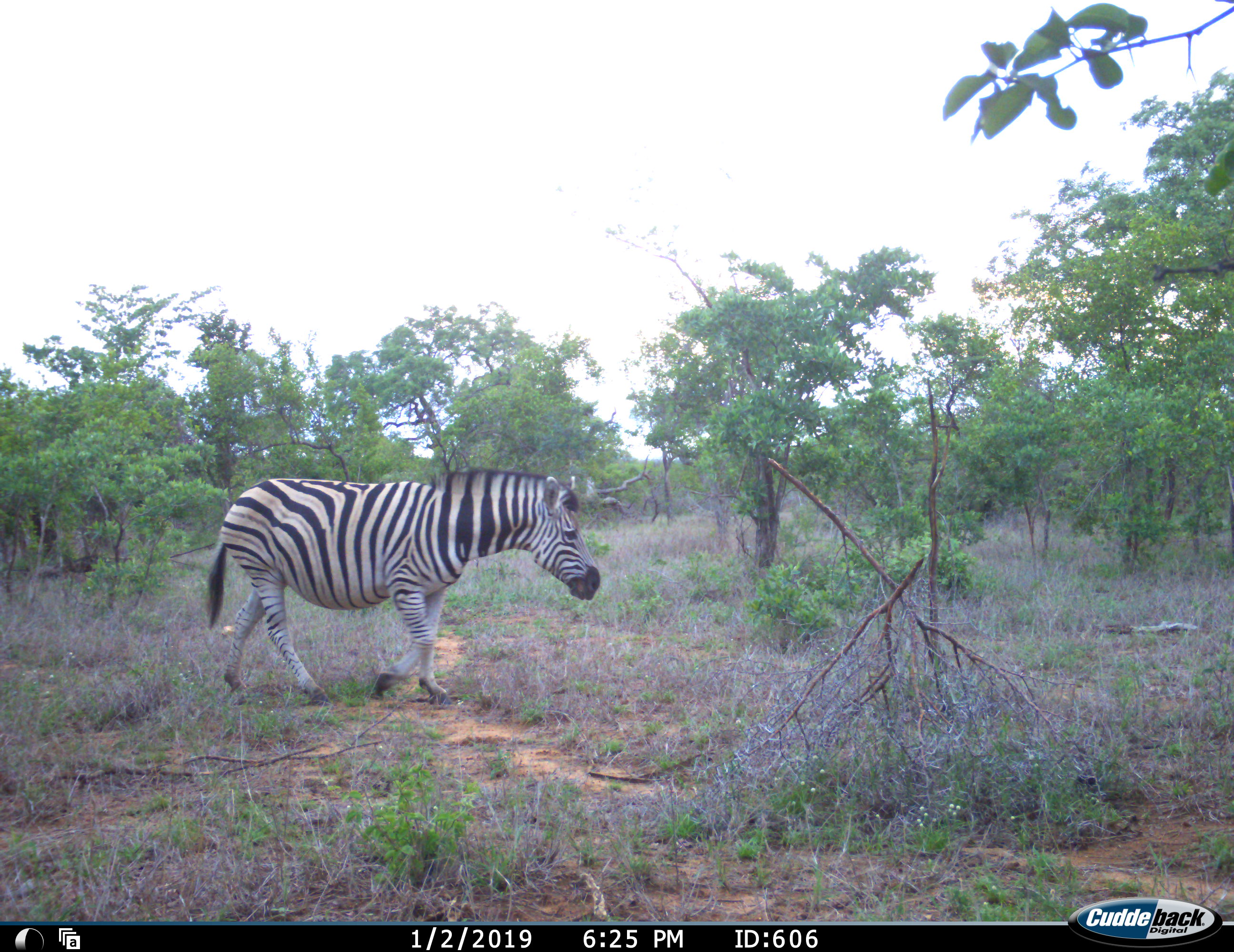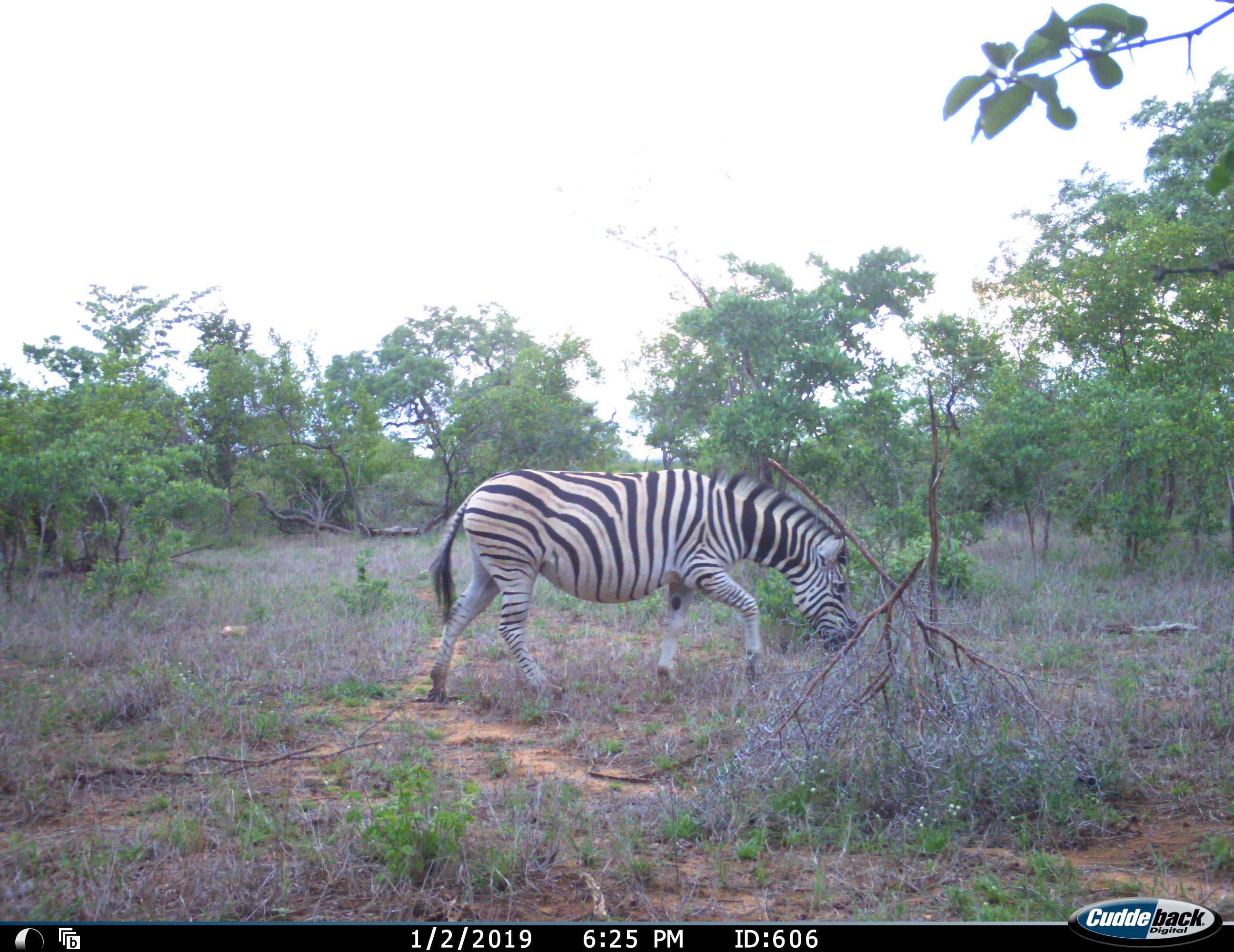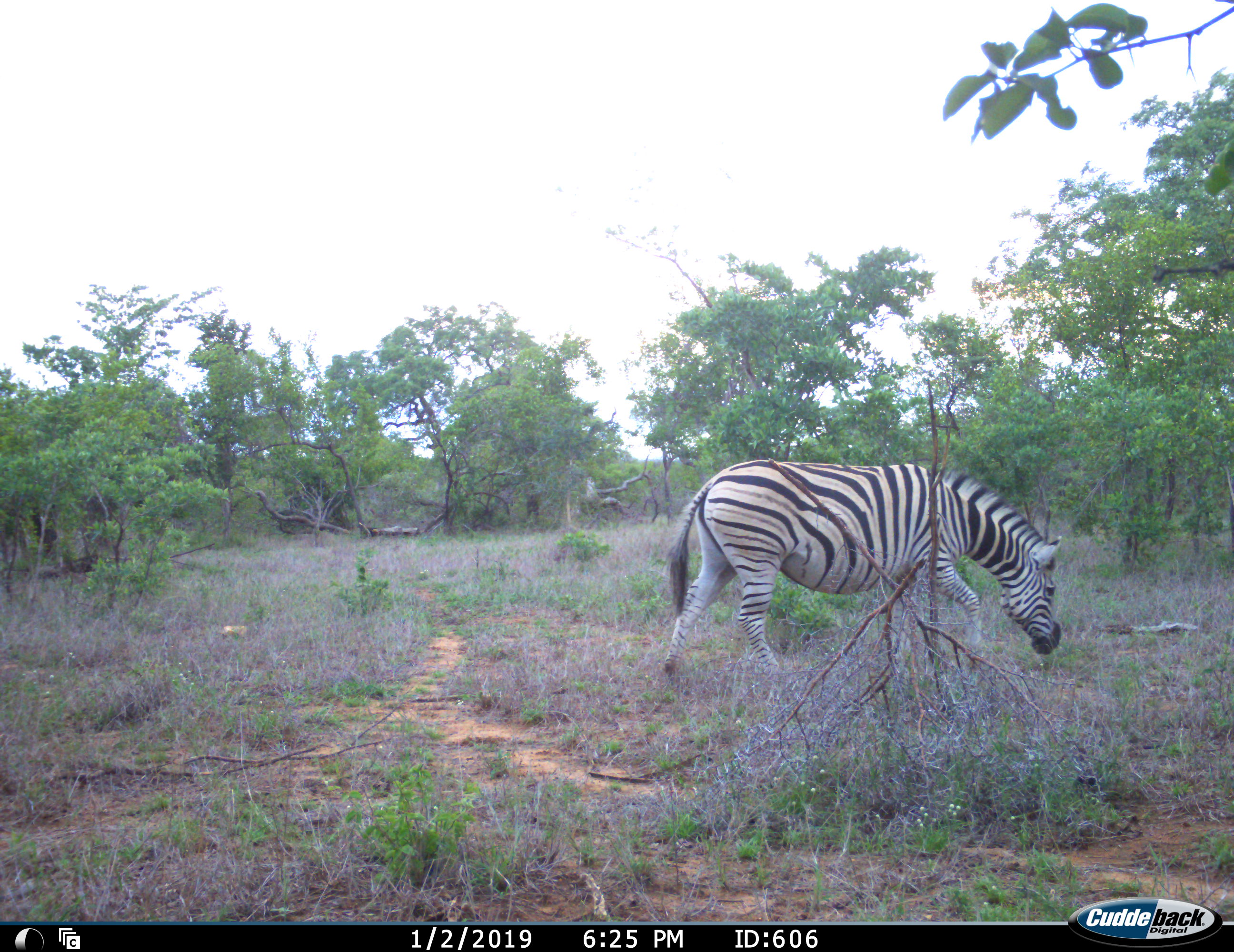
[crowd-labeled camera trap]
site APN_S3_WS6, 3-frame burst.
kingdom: Animalia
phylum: Chordata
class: Mammalia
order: Perissodactyla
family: Equidae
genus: Equus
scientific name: Equus quagga burchellii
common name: burchell's zebra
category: zebraburchells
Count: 1.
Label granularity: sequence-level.